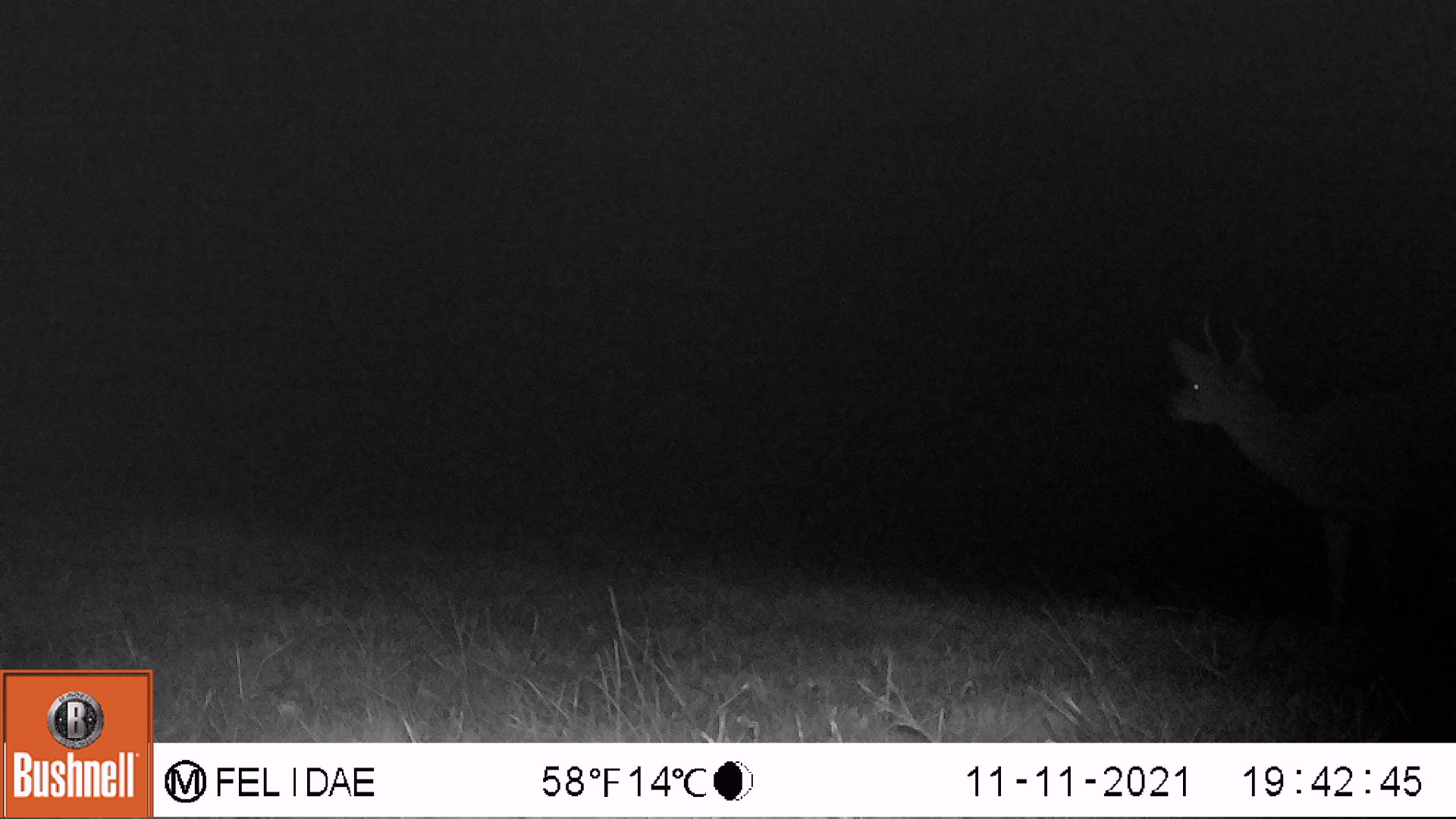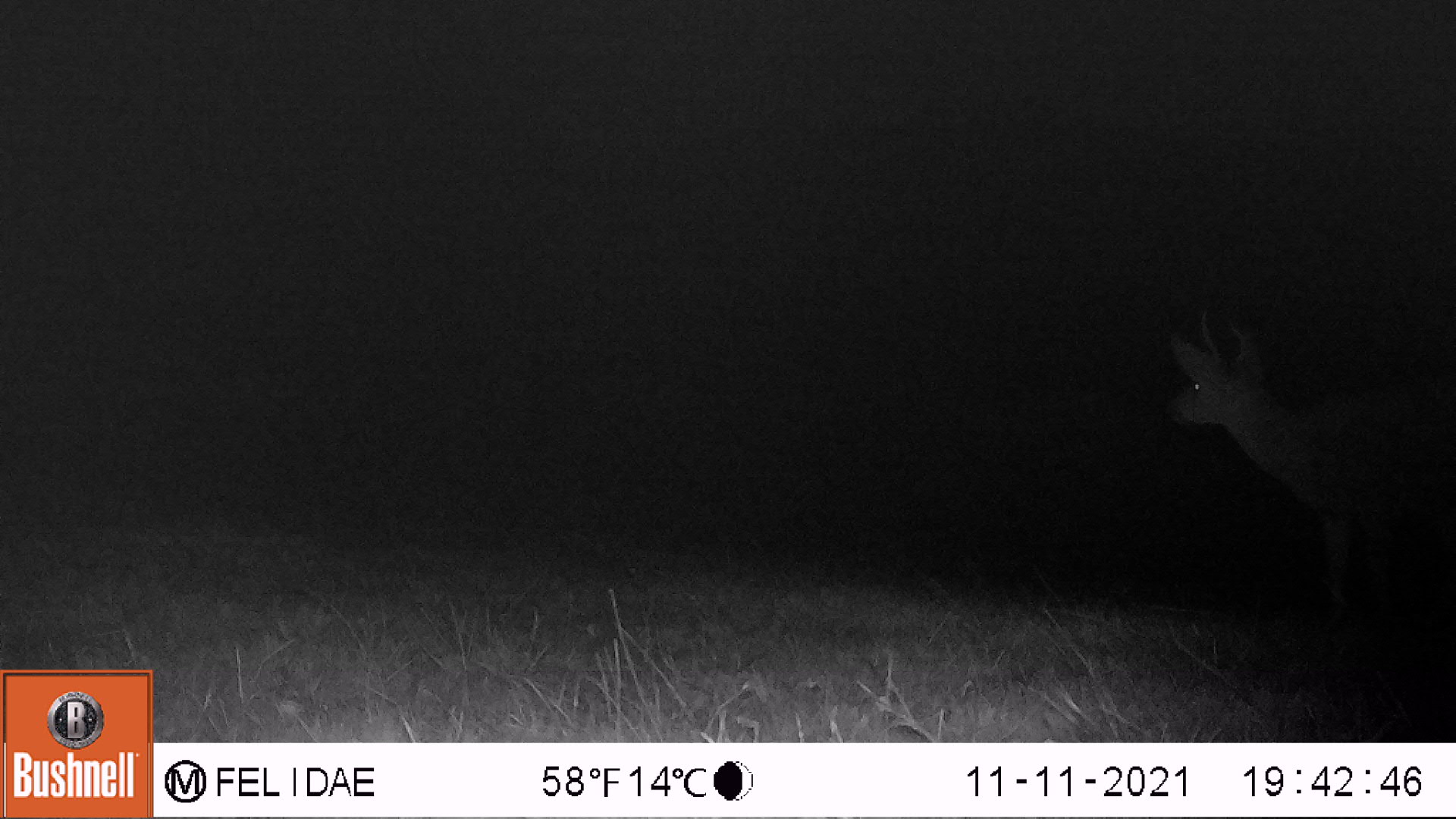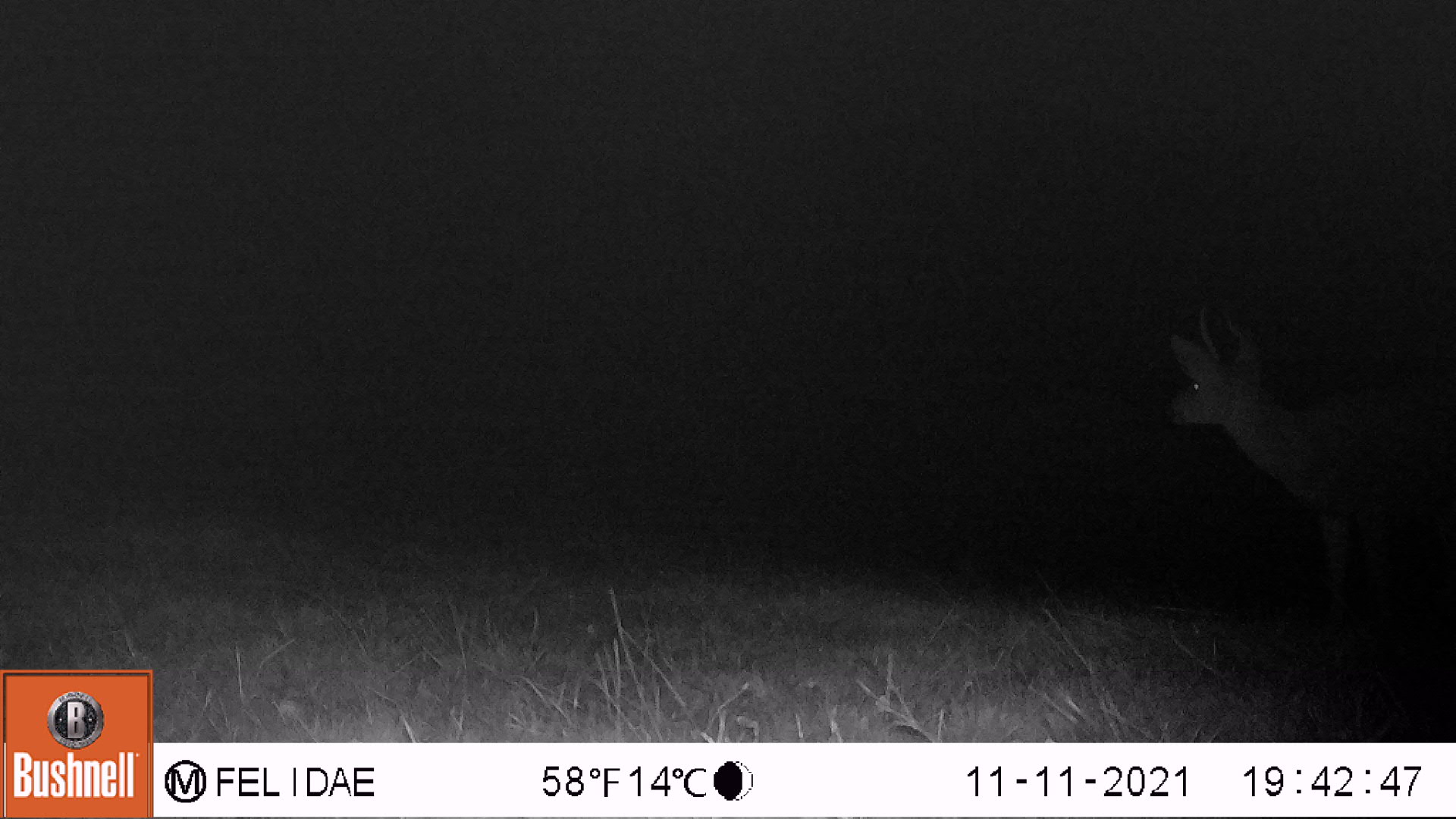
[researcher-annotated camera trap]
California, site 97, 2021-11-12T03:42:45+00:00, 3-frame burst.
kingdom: Animalia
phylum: Chordata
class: Mammalia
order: Artiodactyla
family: Cervidae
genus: Odocoileus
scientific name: Odocoileus hemionus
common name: mule deer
Mule deer (Odocoileus hemionus).